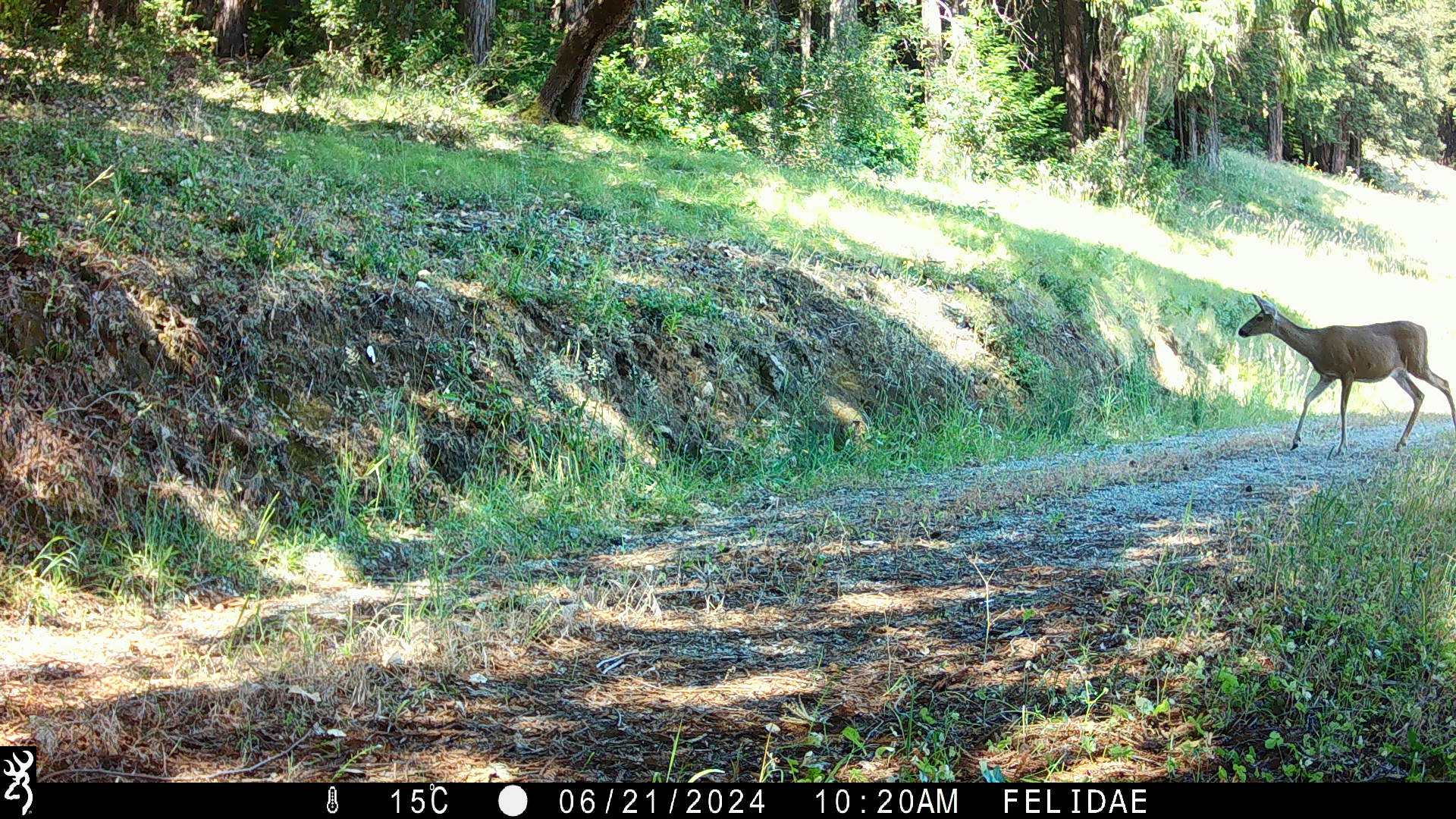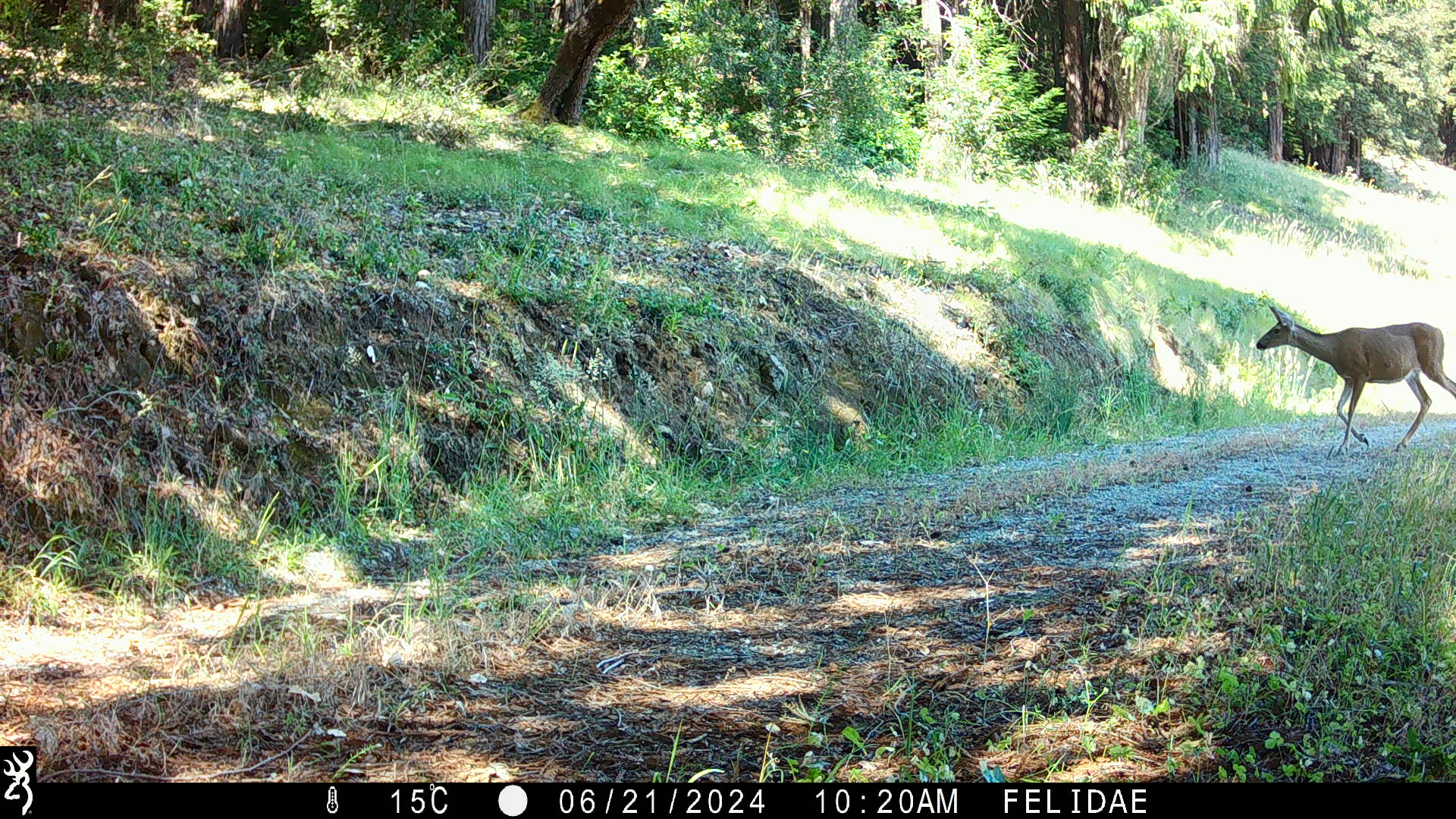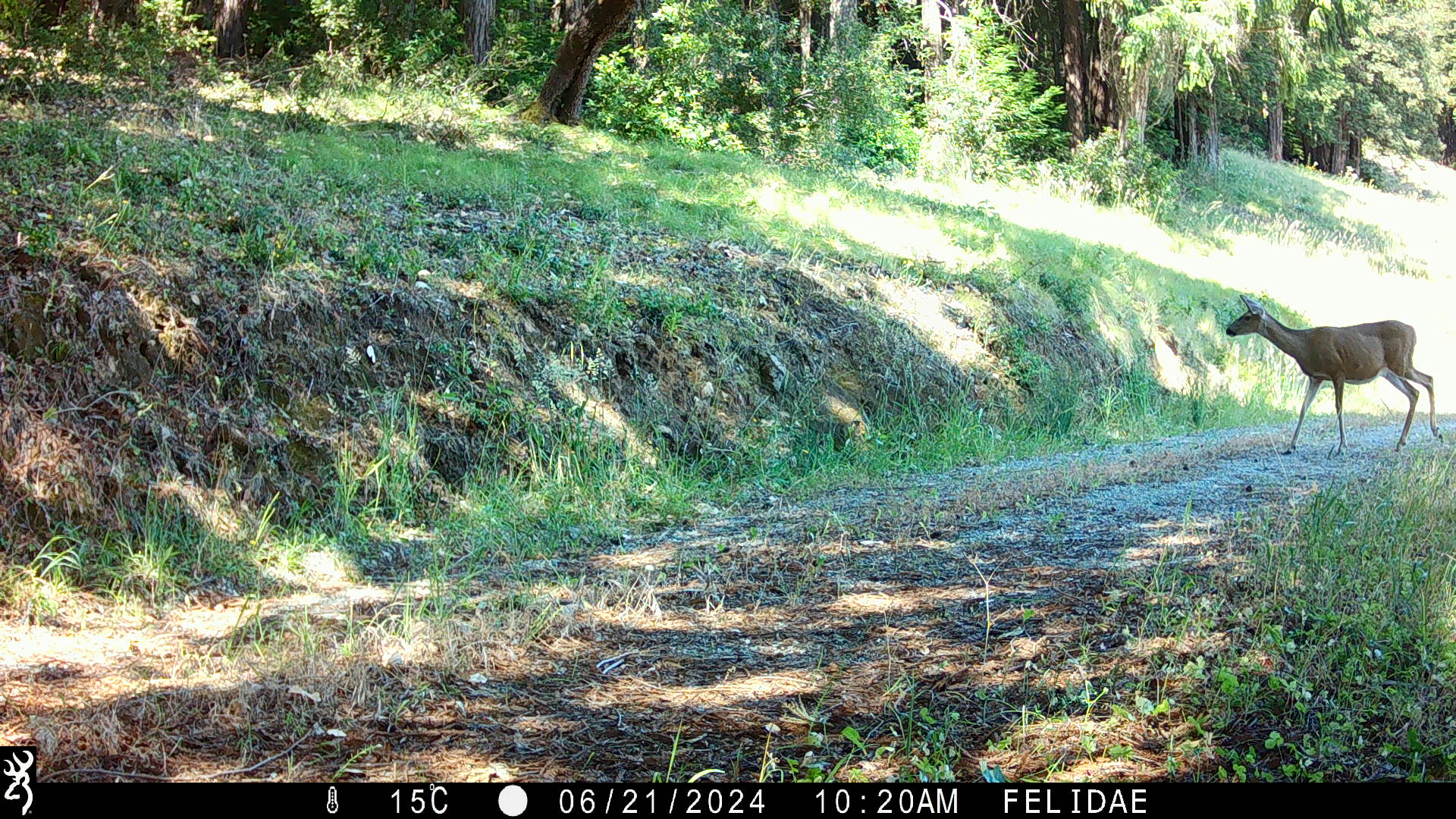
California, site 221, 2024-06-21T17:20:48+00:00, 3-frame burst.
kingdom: Animalia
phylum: Chordata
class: Mammalia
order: Artiodactyla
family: Cervidae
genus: Odocoileus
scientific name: Odocoileus hemionus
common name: mule deer